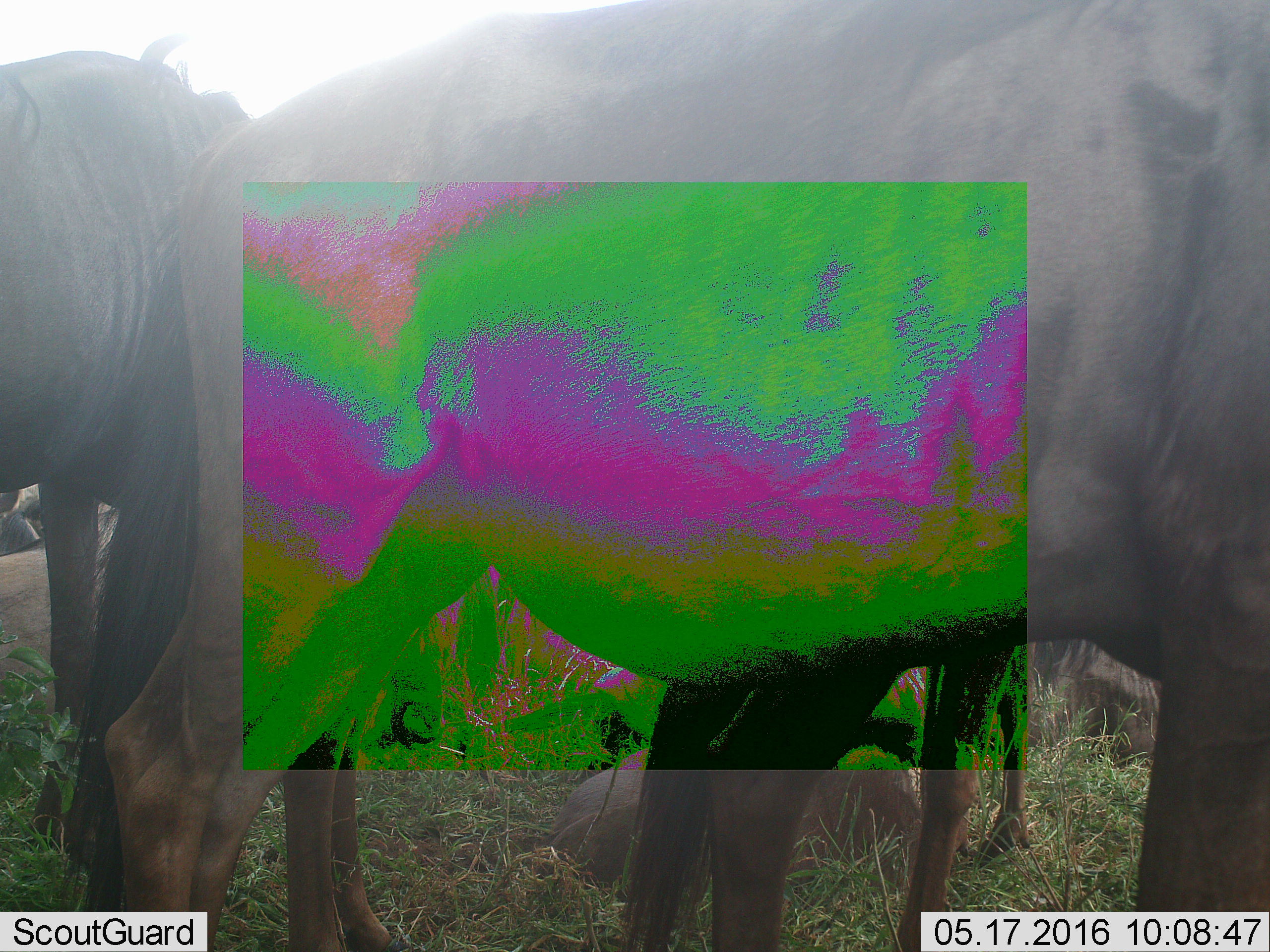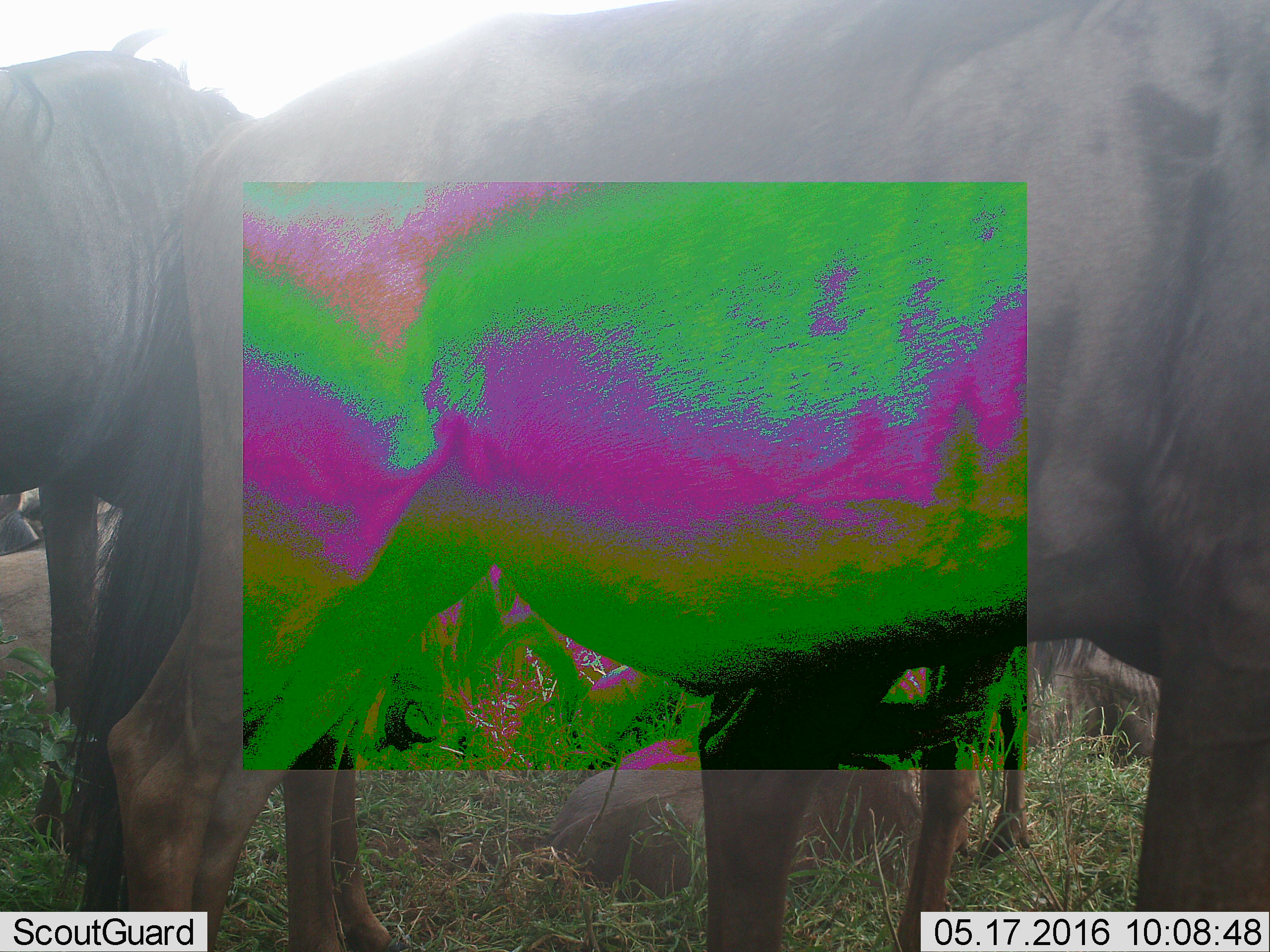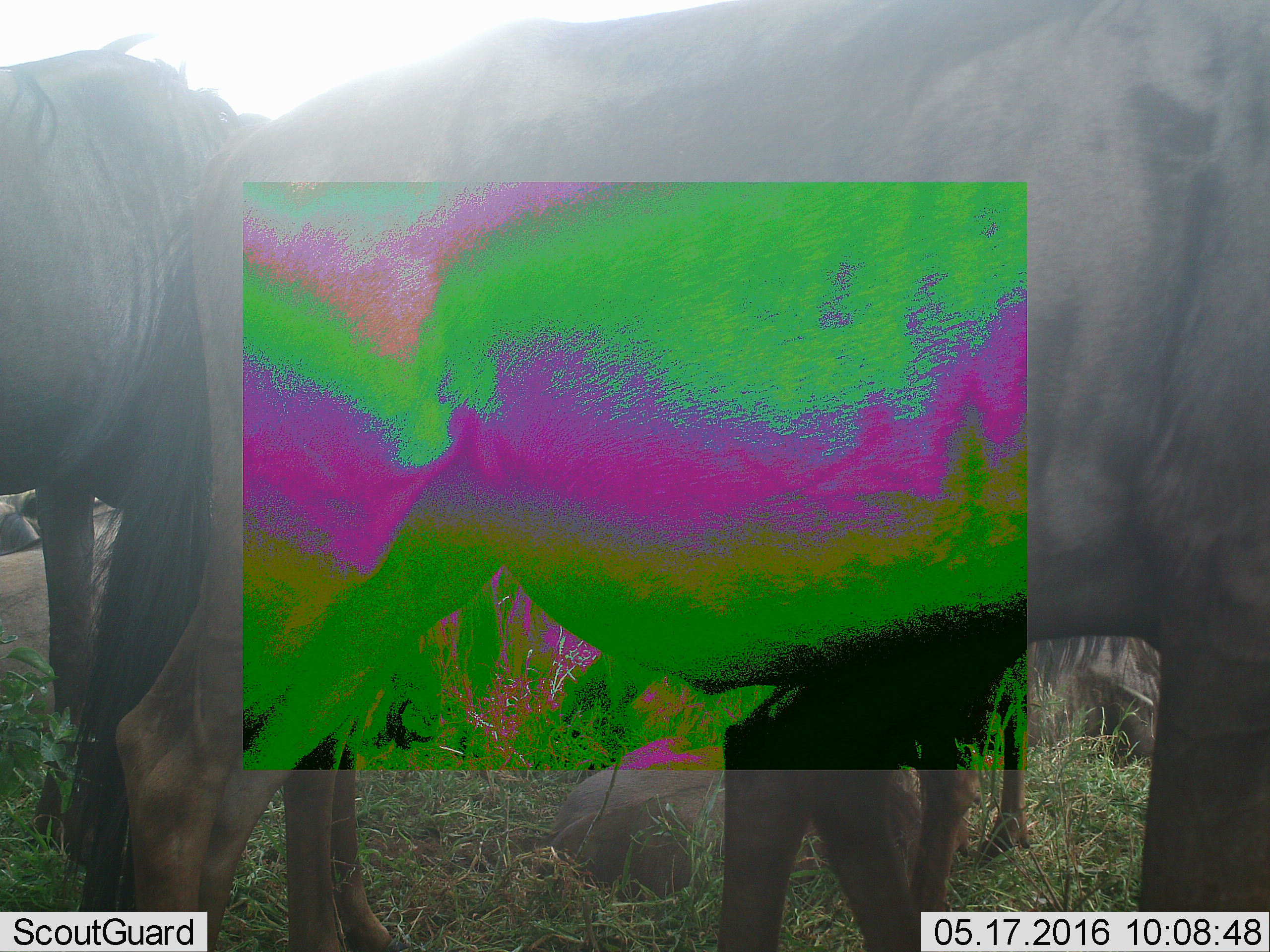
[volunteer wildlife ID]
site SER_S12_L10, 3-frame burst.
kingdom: Animalia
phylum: Chordata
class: Mammalia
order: Artiodactyla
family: Bovidae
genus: Connochaetes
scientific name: Connochaetes taurinus taurinus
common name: blue wildebeest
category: wildebeestblue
Wildebeestblue (blue wildebeest) (Connochaetes taurinus taurinus), count 8. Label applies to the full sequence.